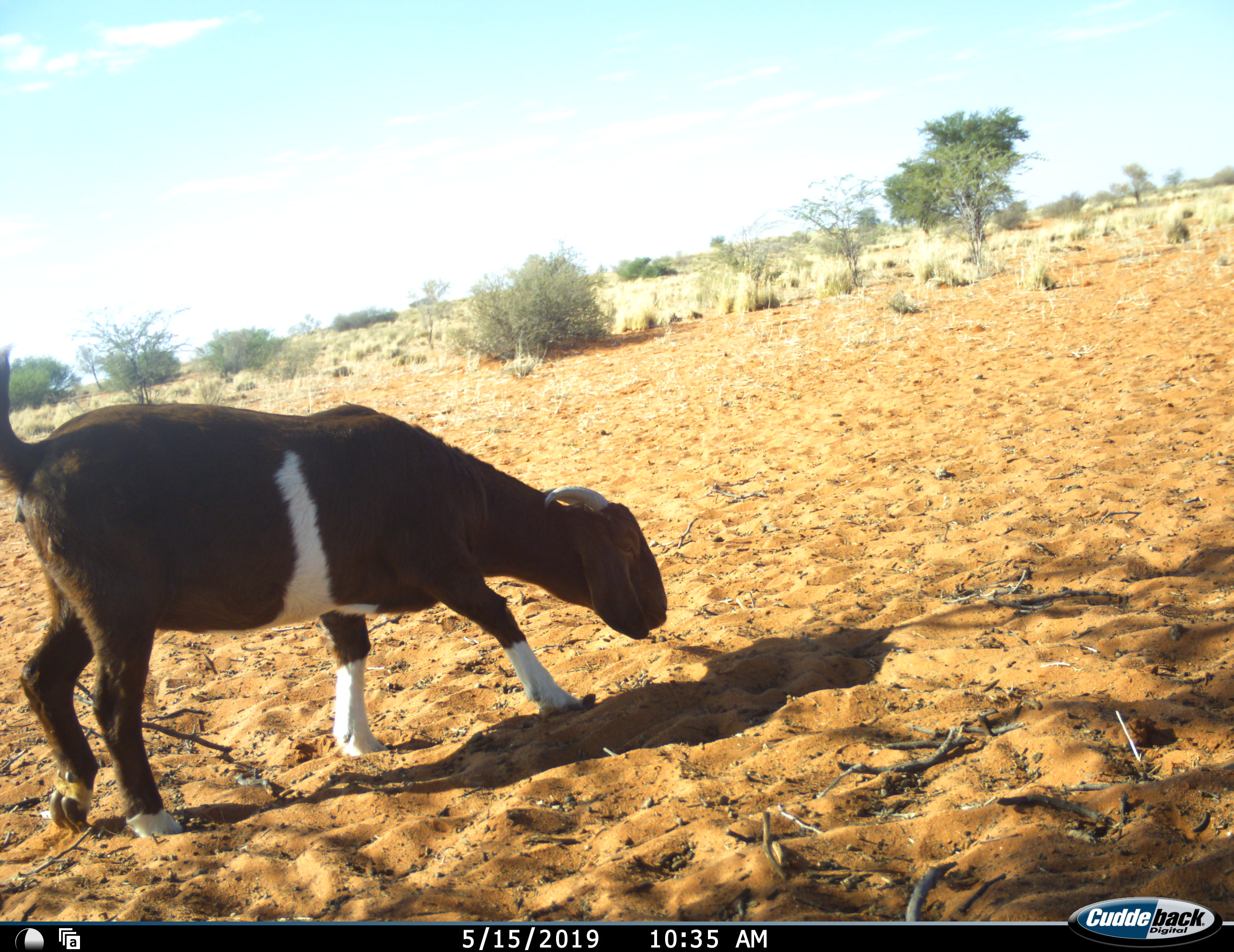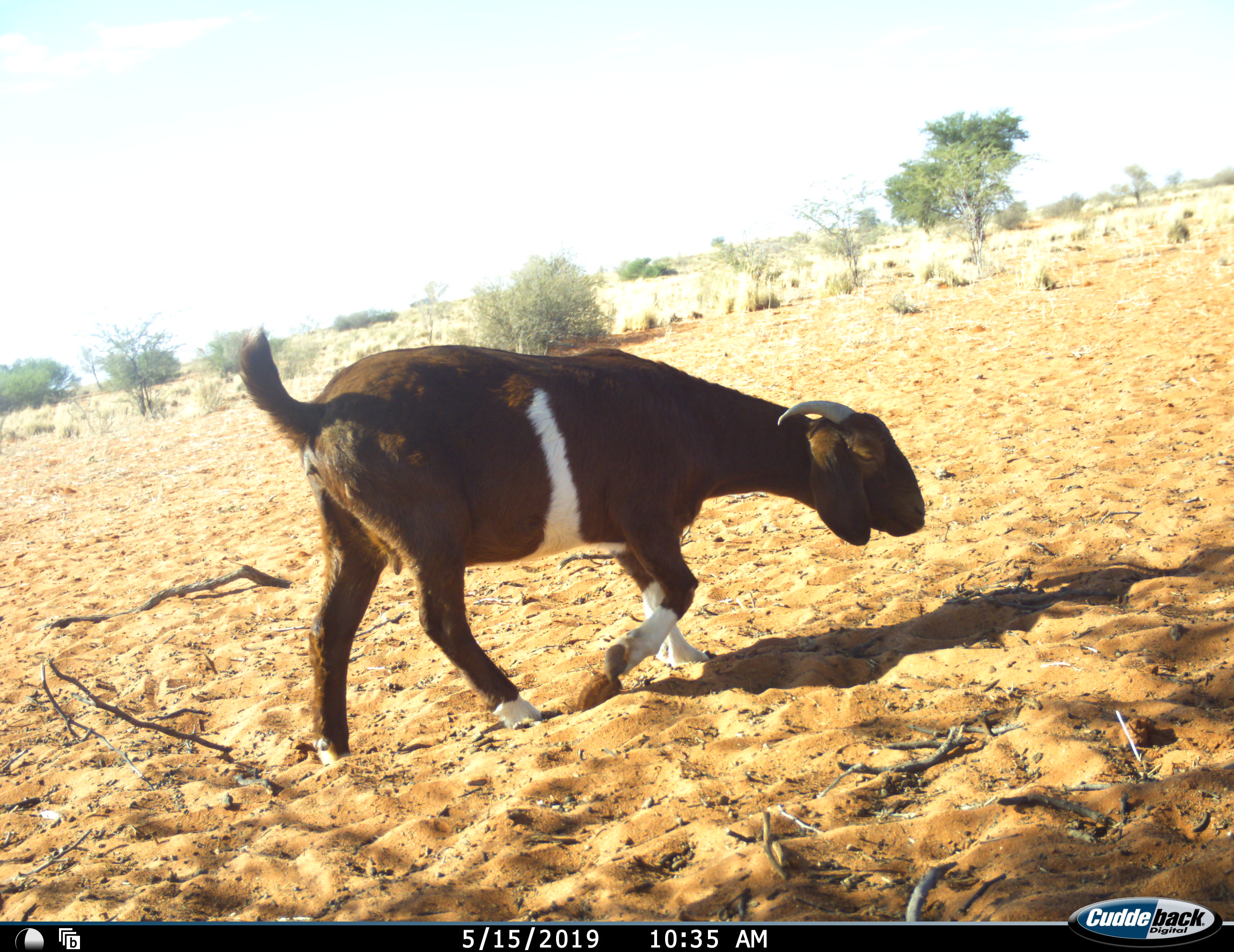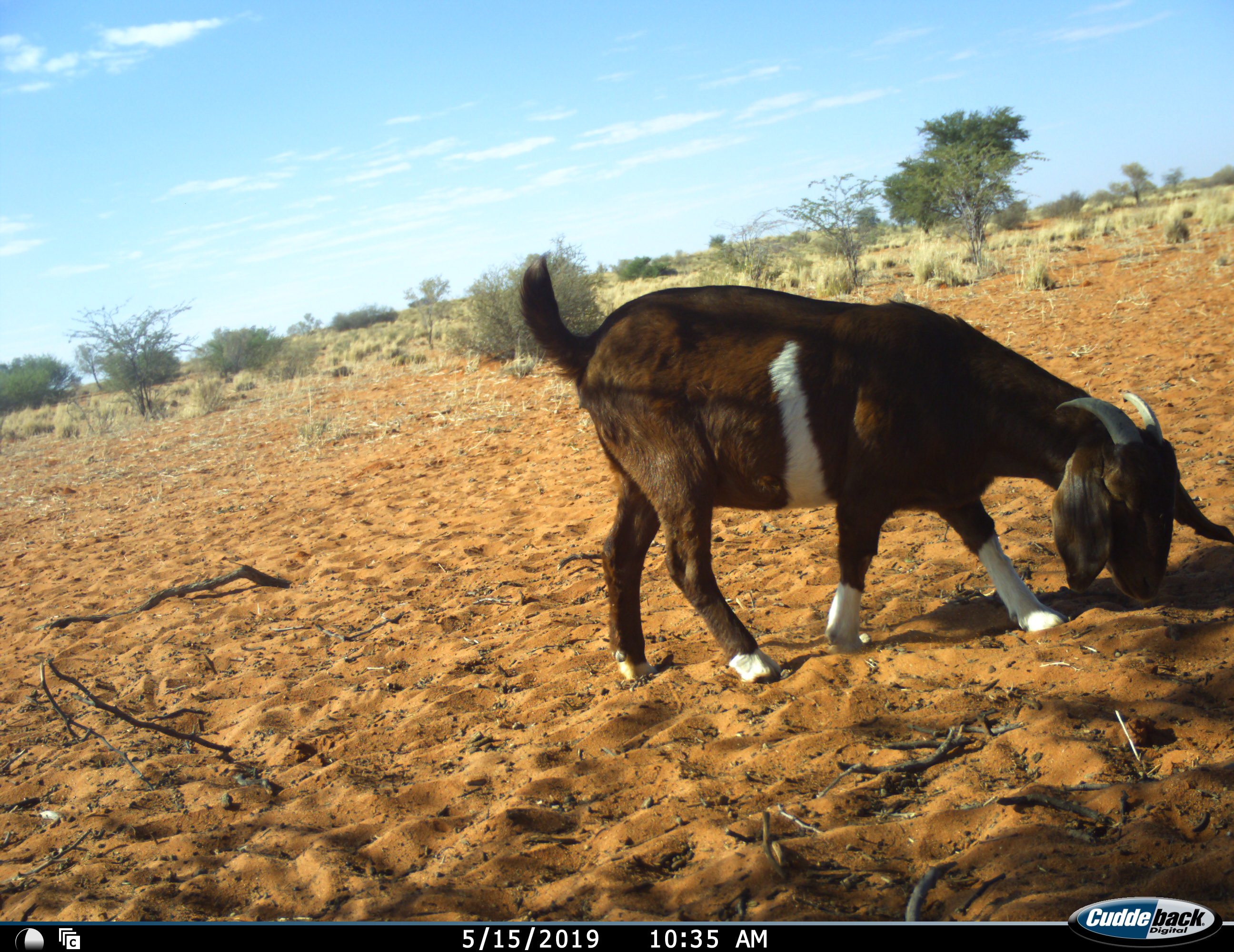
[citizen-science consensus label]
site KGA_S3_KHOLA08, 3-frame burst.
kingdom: Animalia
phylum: Chordata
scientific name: Vertebrata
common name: domestic animal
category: domesticanimal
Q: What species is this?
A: Domesticanimal (domestic animal) (Vertebrata).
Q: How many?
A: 1.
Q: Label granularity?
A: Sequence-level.